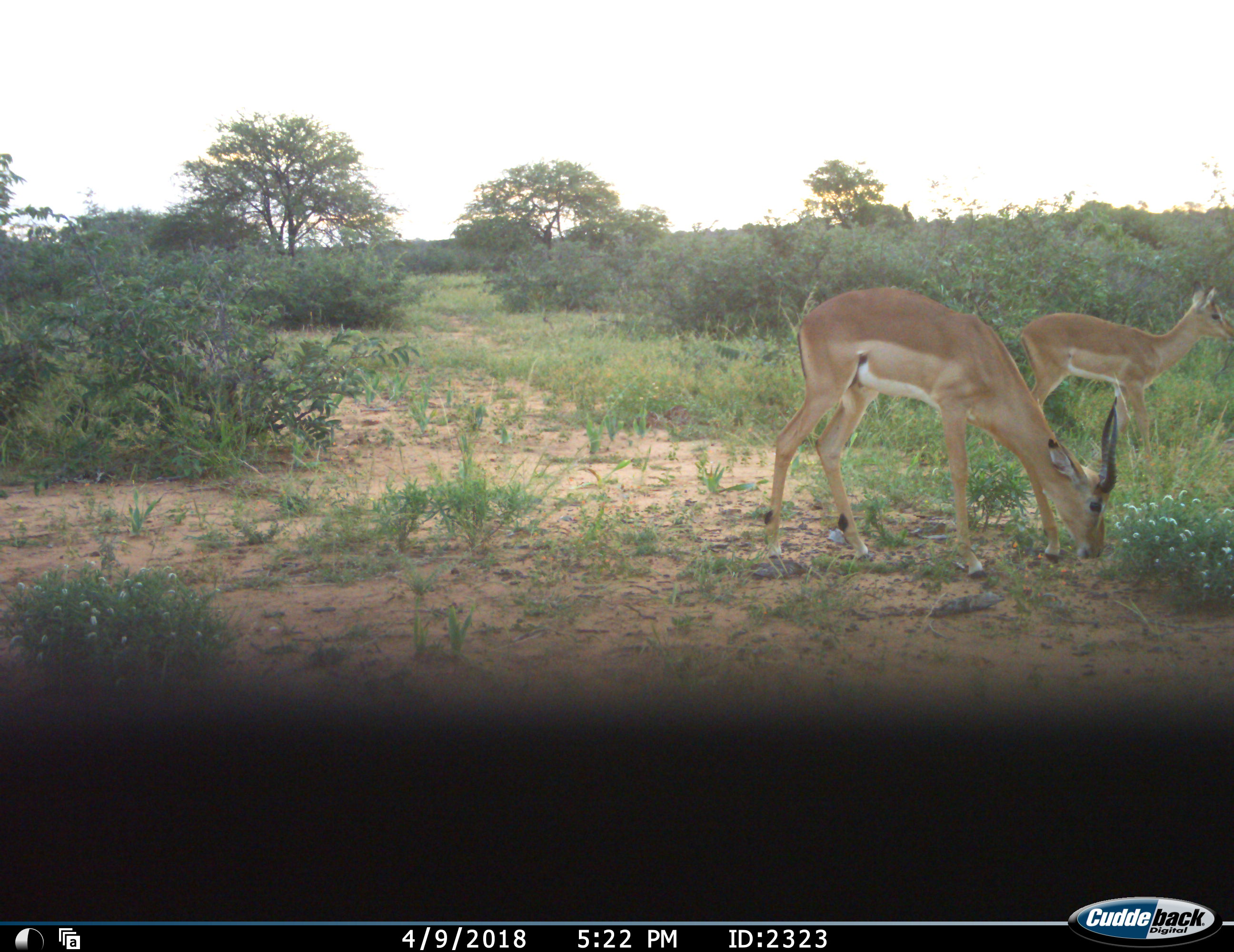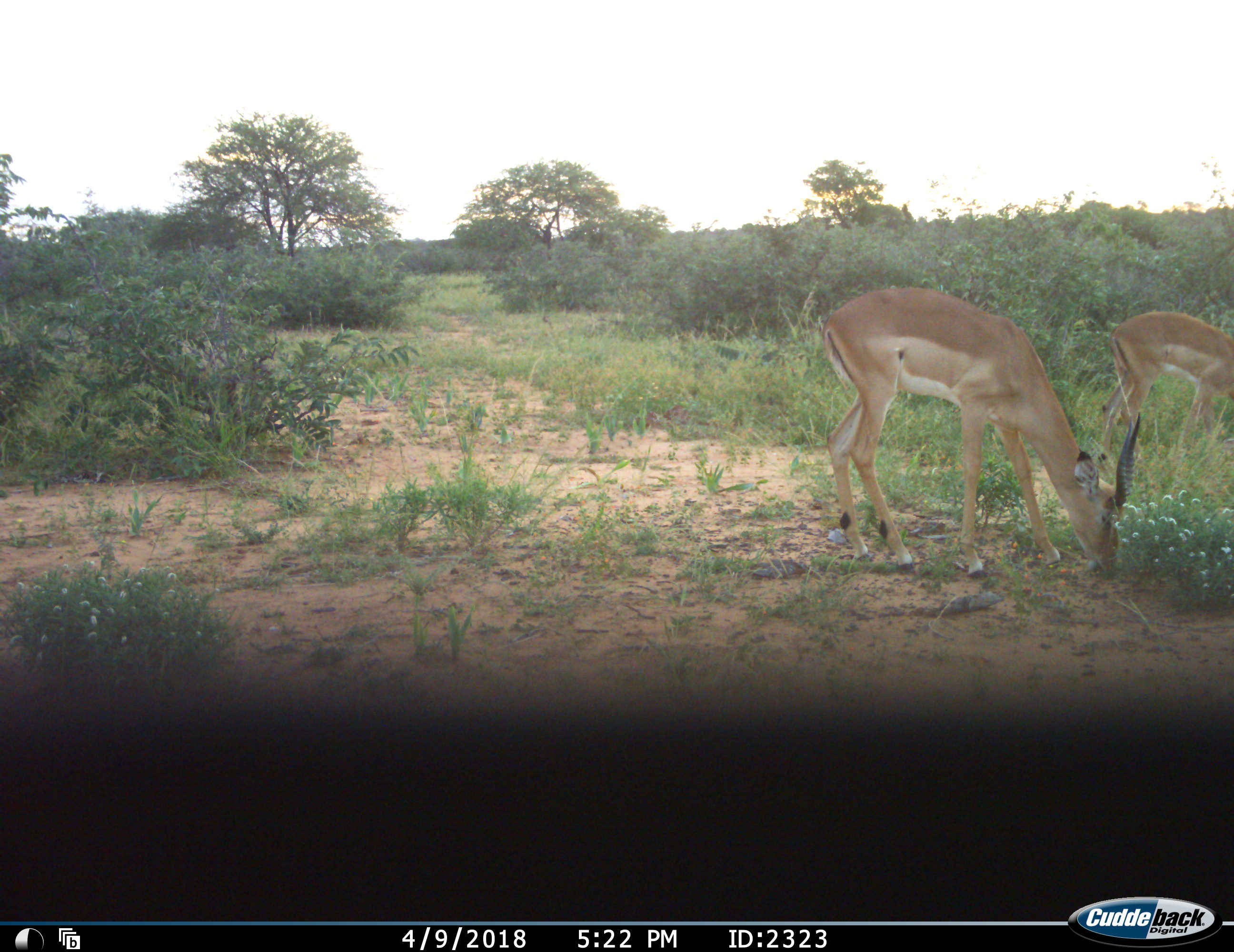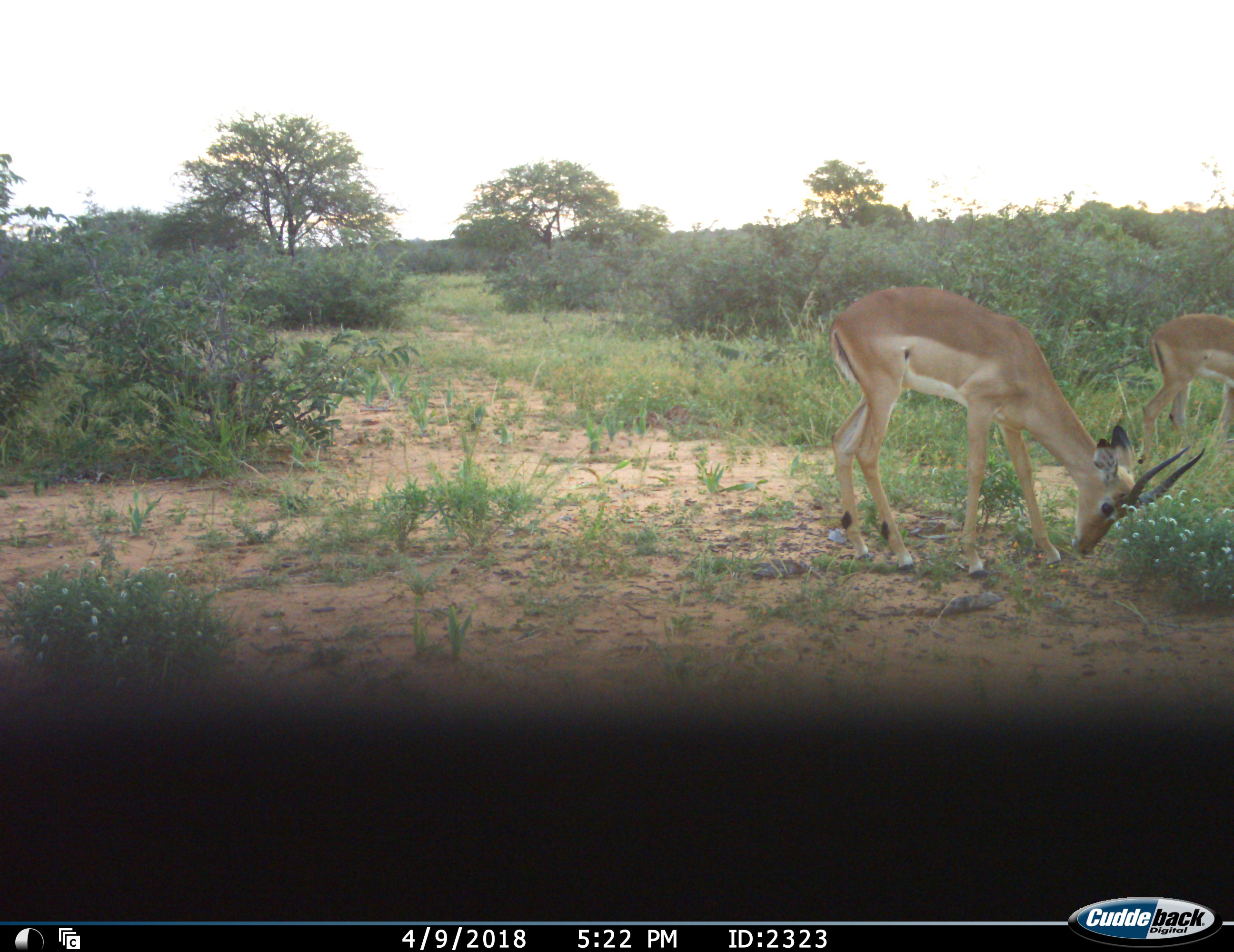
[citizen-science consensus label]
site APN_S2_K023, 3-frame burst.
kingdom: Animalia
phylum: Chordata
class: Mammalia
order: Artiodactyla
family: Bovidae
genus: Aepyceros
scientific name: Aepyceros melampus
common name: impala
Impala (Aepyceros melampus), count 2. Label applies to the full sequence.